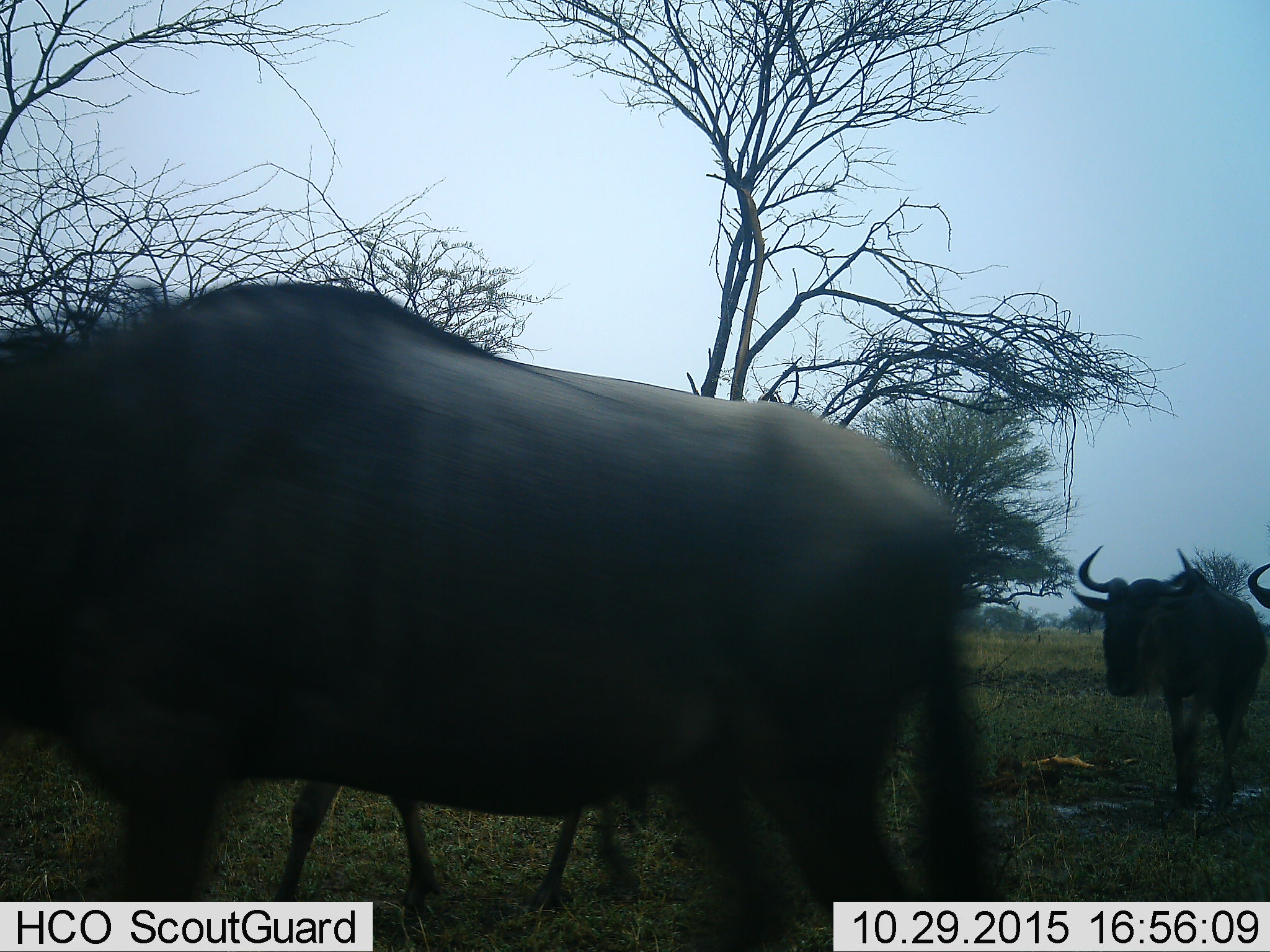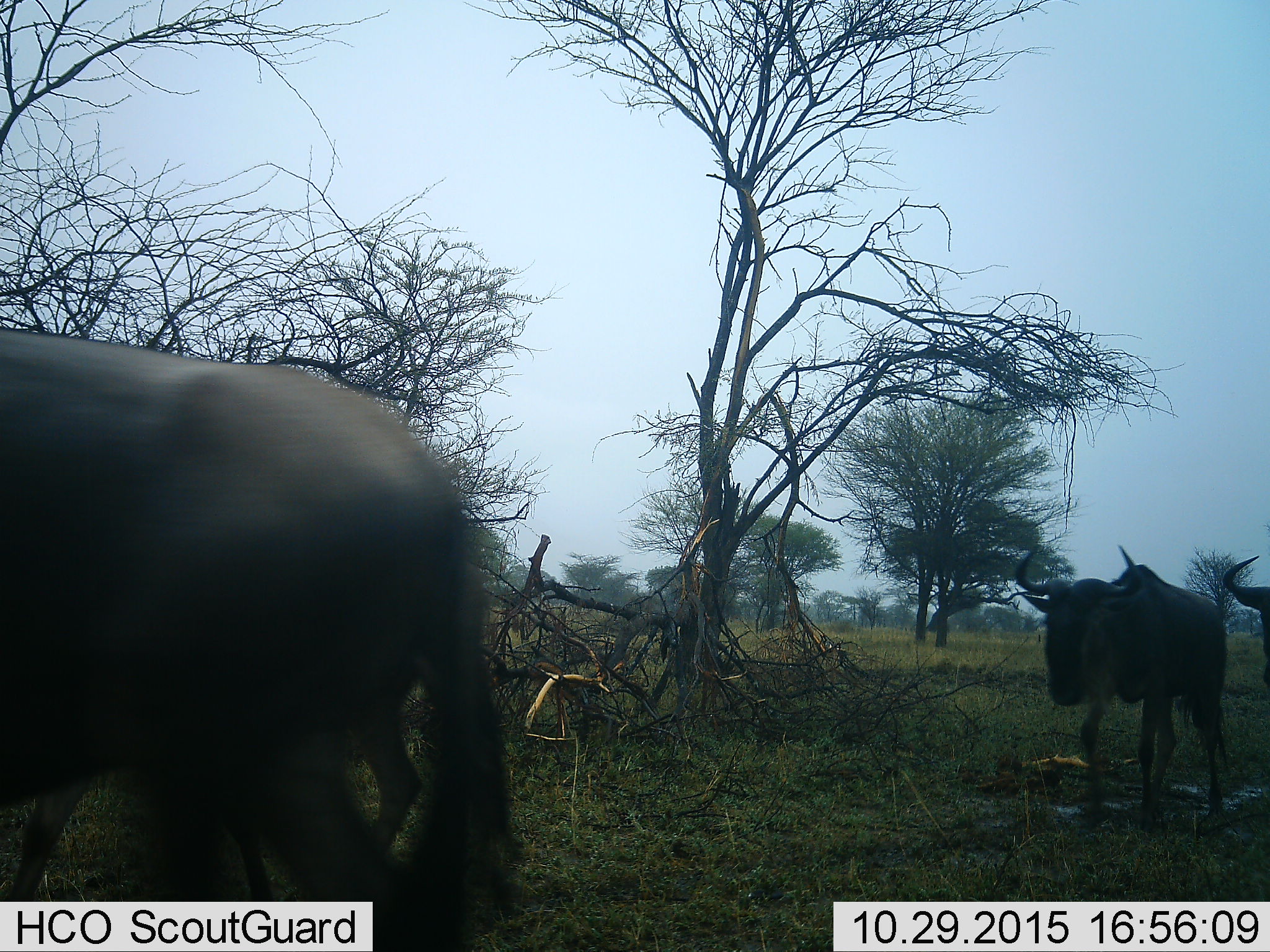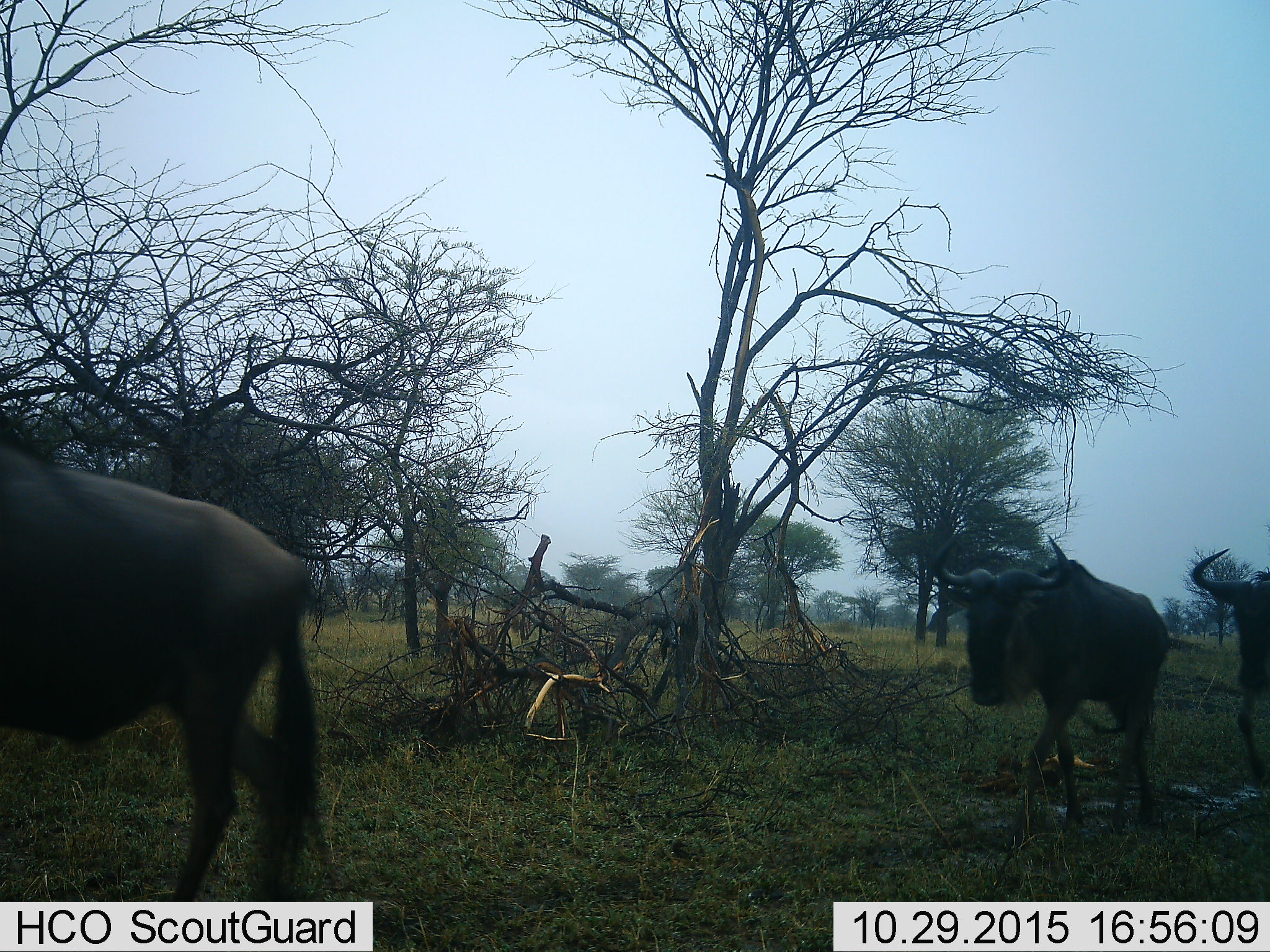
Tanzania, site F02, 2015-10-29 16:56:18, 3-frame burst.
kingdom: Animalia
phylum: Chordata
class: Mammalia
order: Artiodactyla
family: Bovidae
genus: Connochaetes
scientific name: Connochaetes taurinus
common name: blue wildebeest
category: wildebeest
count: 4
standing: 0%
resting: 0%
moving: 100%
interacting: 0%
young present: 11%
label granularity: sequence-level